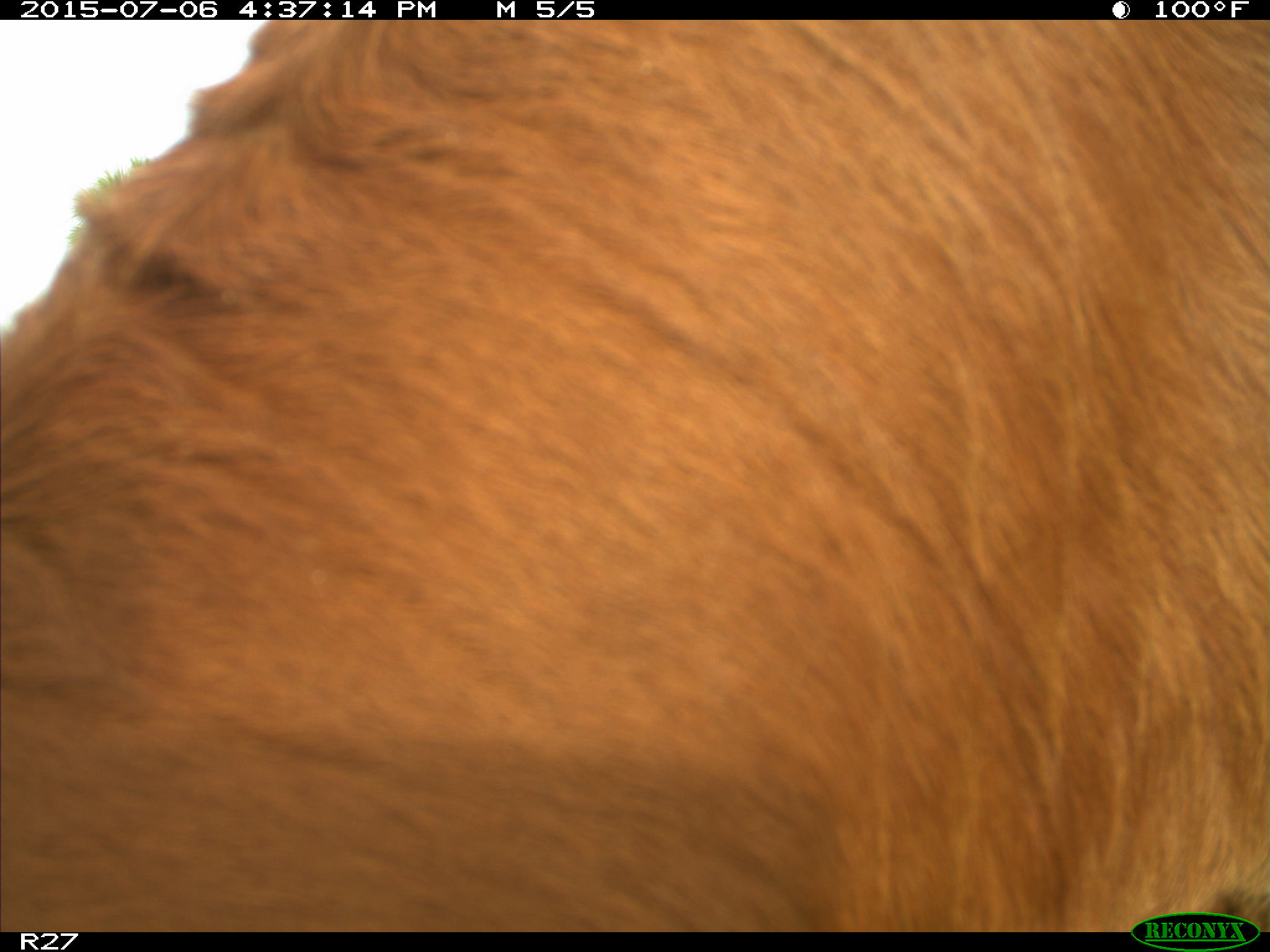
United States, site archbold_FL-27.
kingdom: Animalia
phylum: Chordata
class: Mammalia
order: Artiodactyla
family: Bovidae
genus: Bos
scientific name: Bos taurus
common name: domestic cow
Bos taurus (domestic cow).